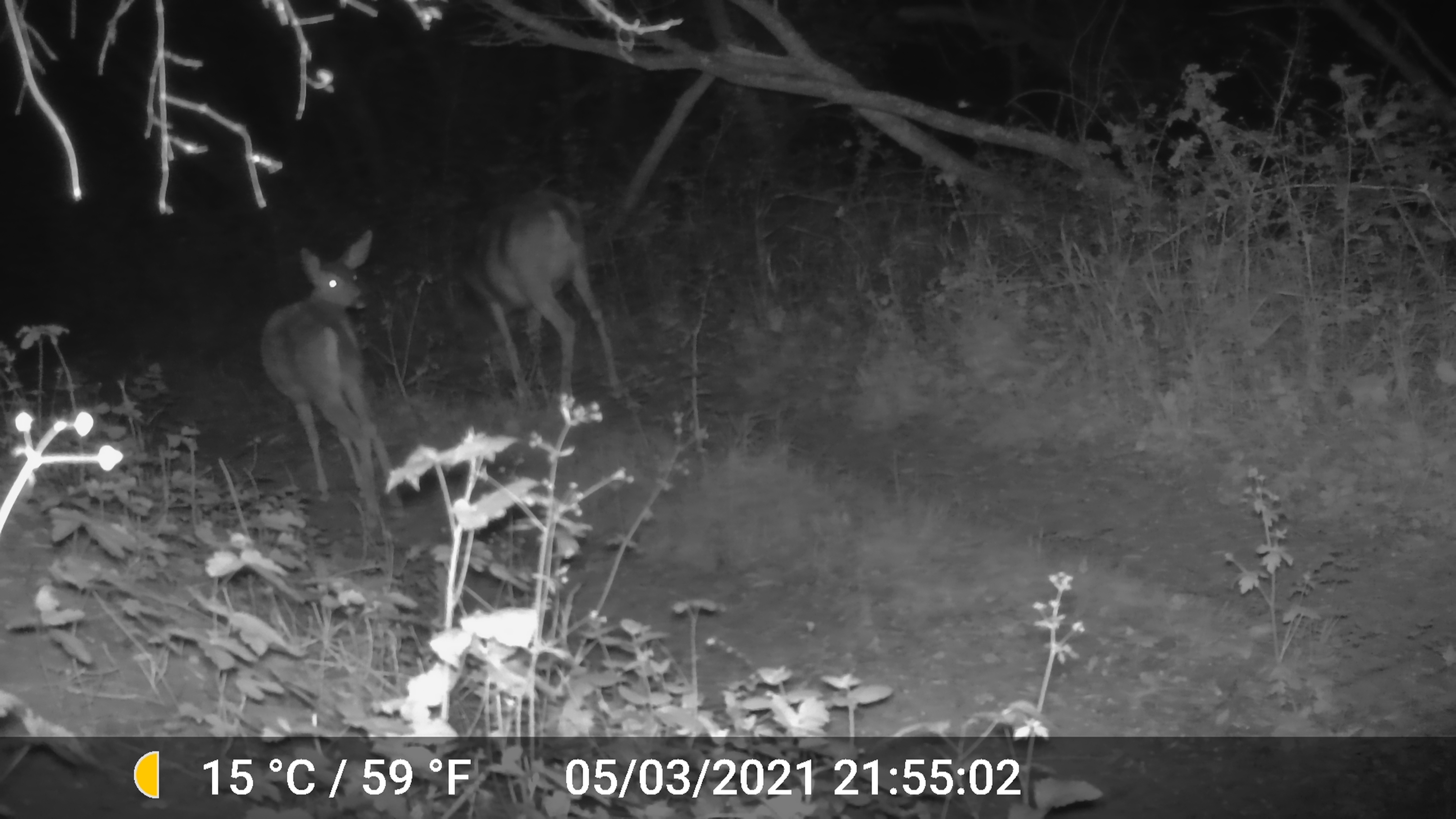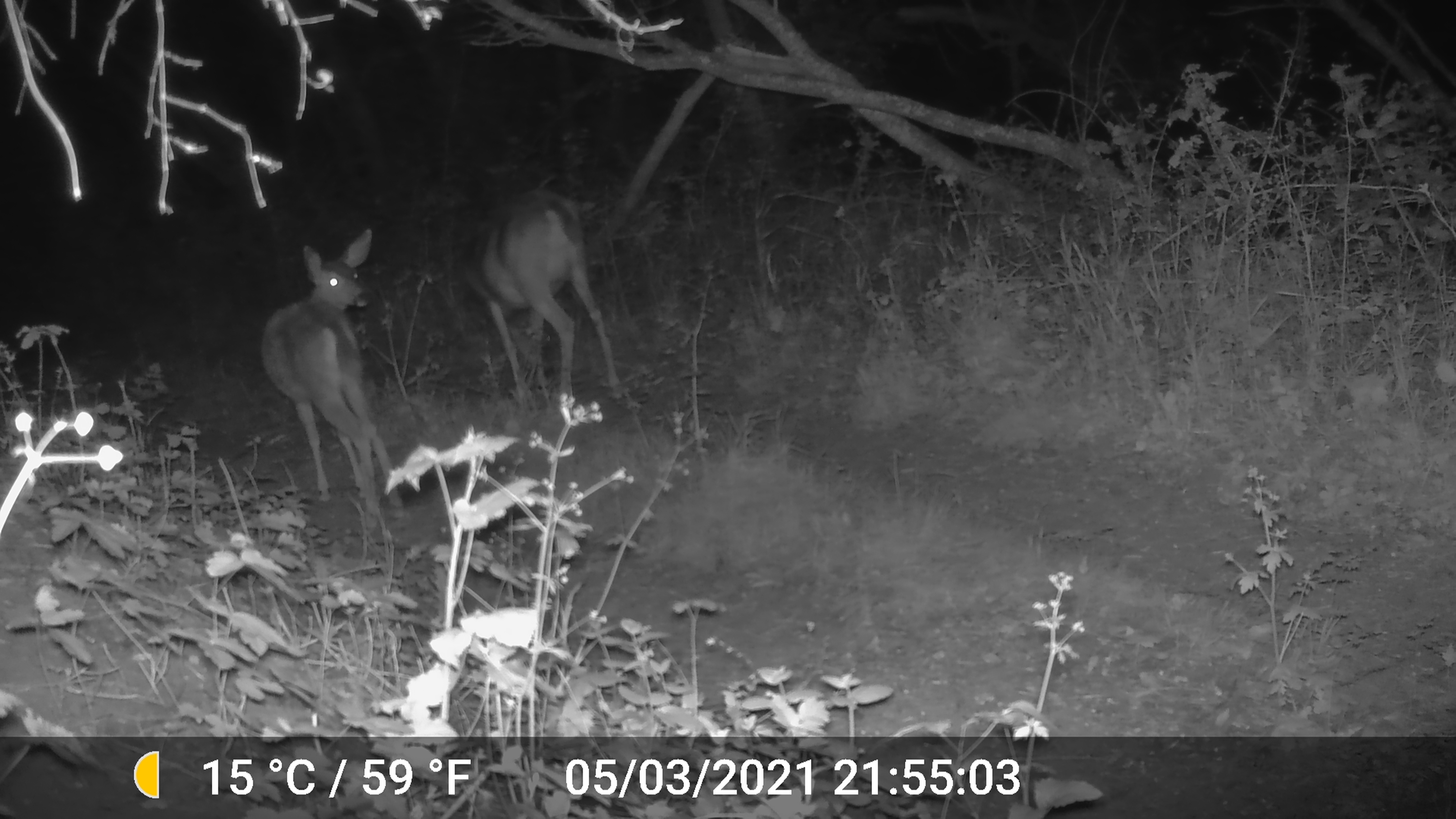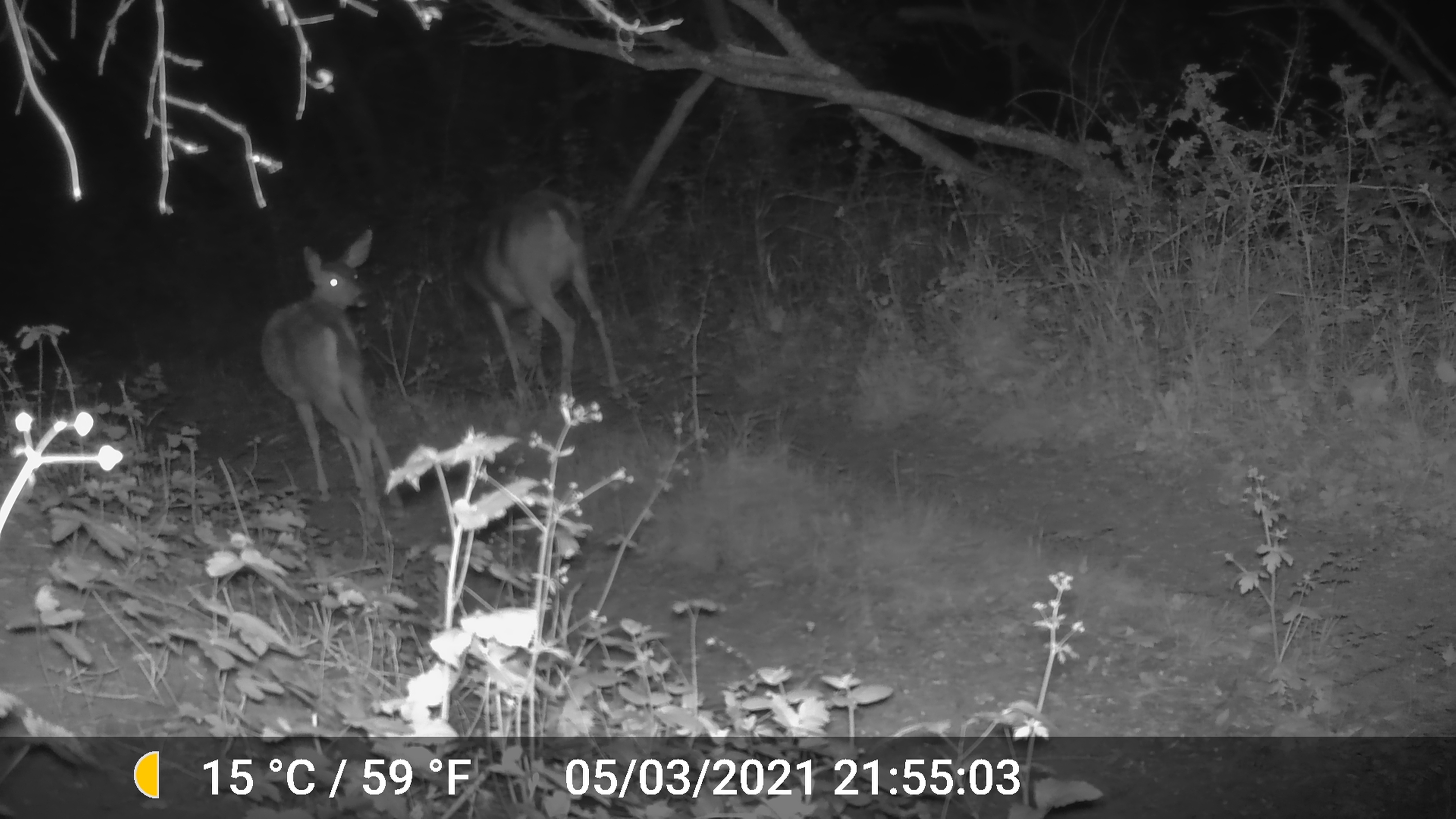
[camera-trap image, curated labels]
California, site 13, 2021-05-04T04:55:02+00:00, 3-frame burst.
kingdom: Animalia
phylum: Chordata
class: Mammalia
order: Artiodactyla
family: Cervidae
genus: Odocoileus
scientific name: Odocoileus hemionus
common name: mule deer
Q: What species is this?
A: Mule deer (Odocoileus hemionus).